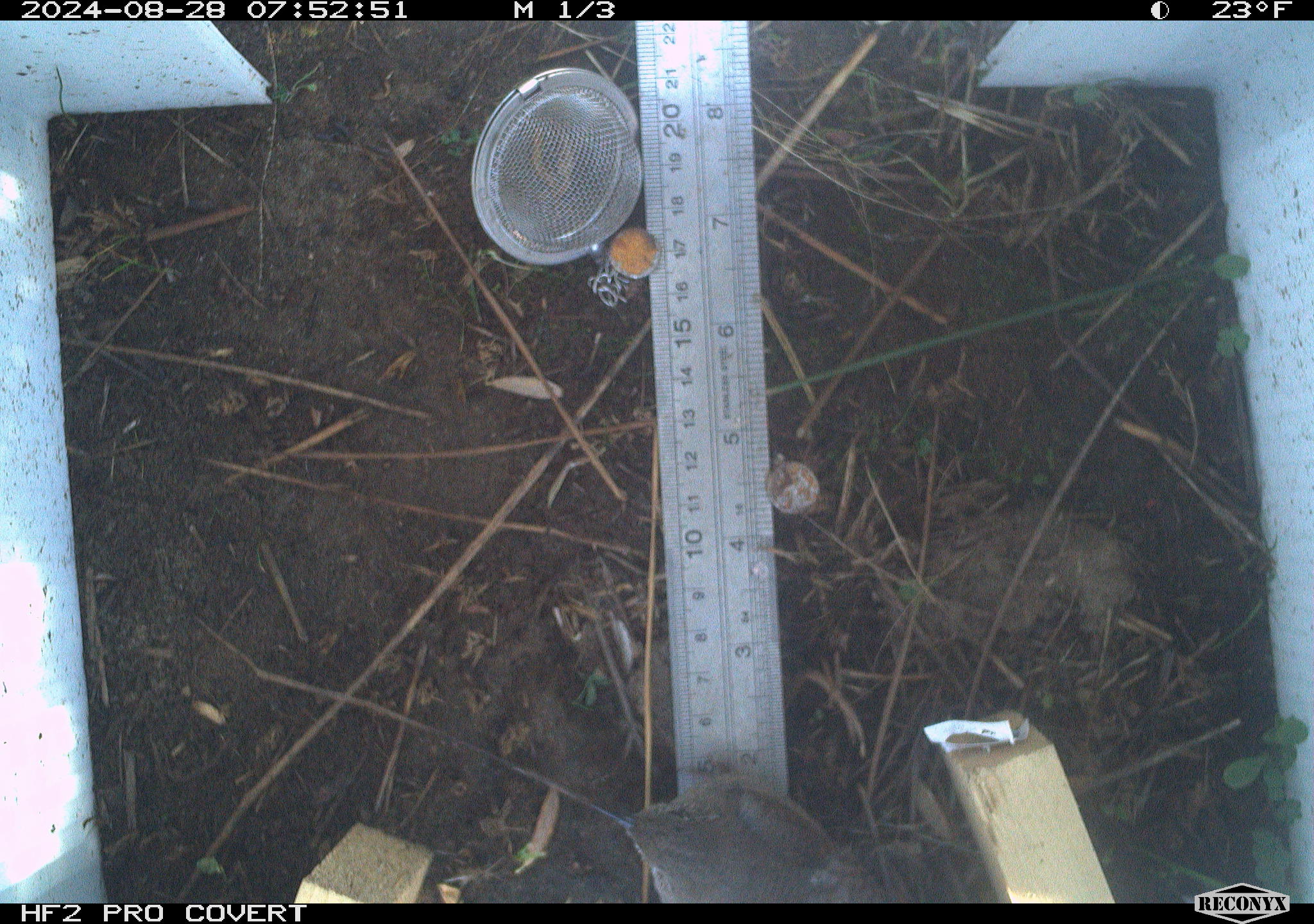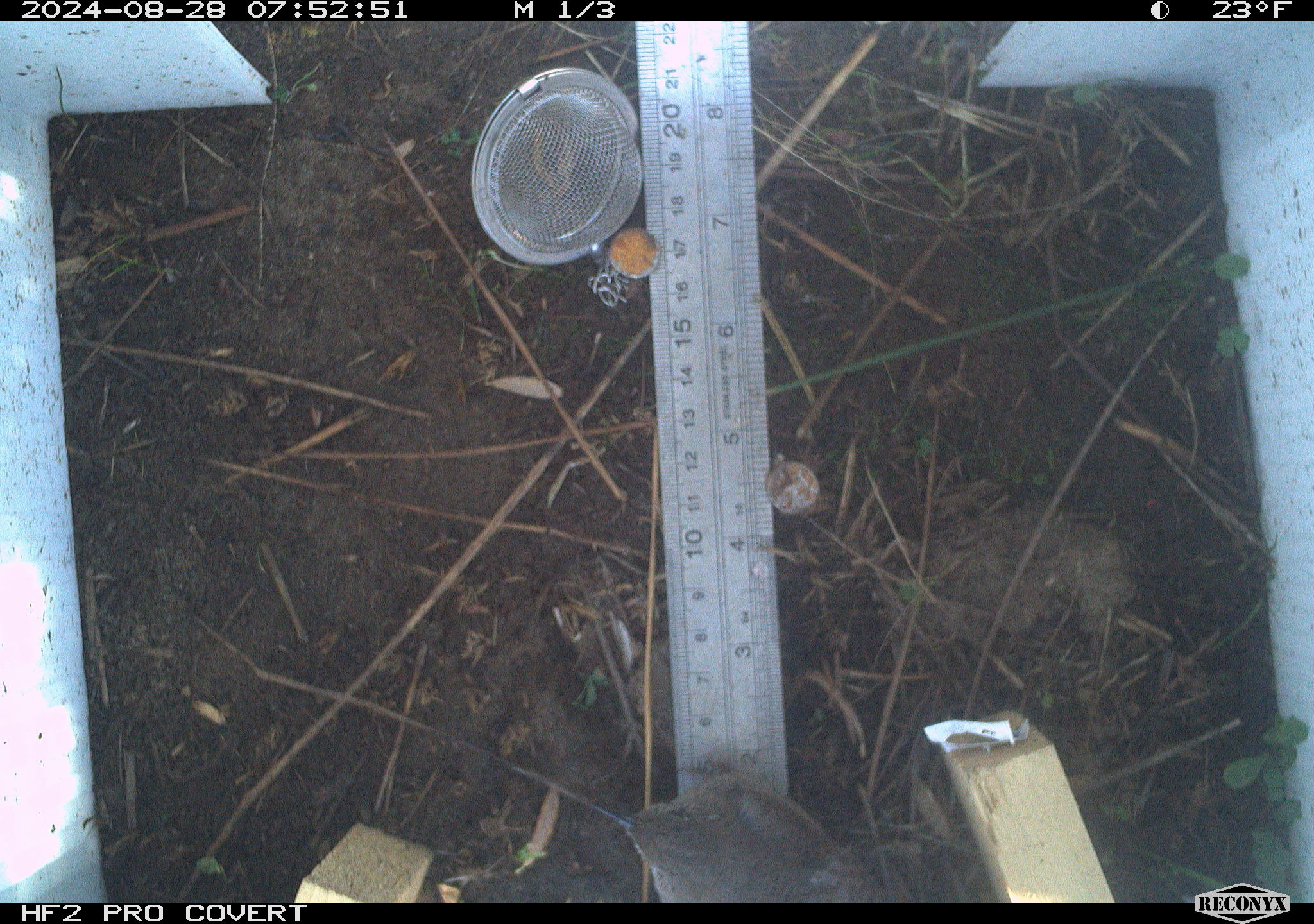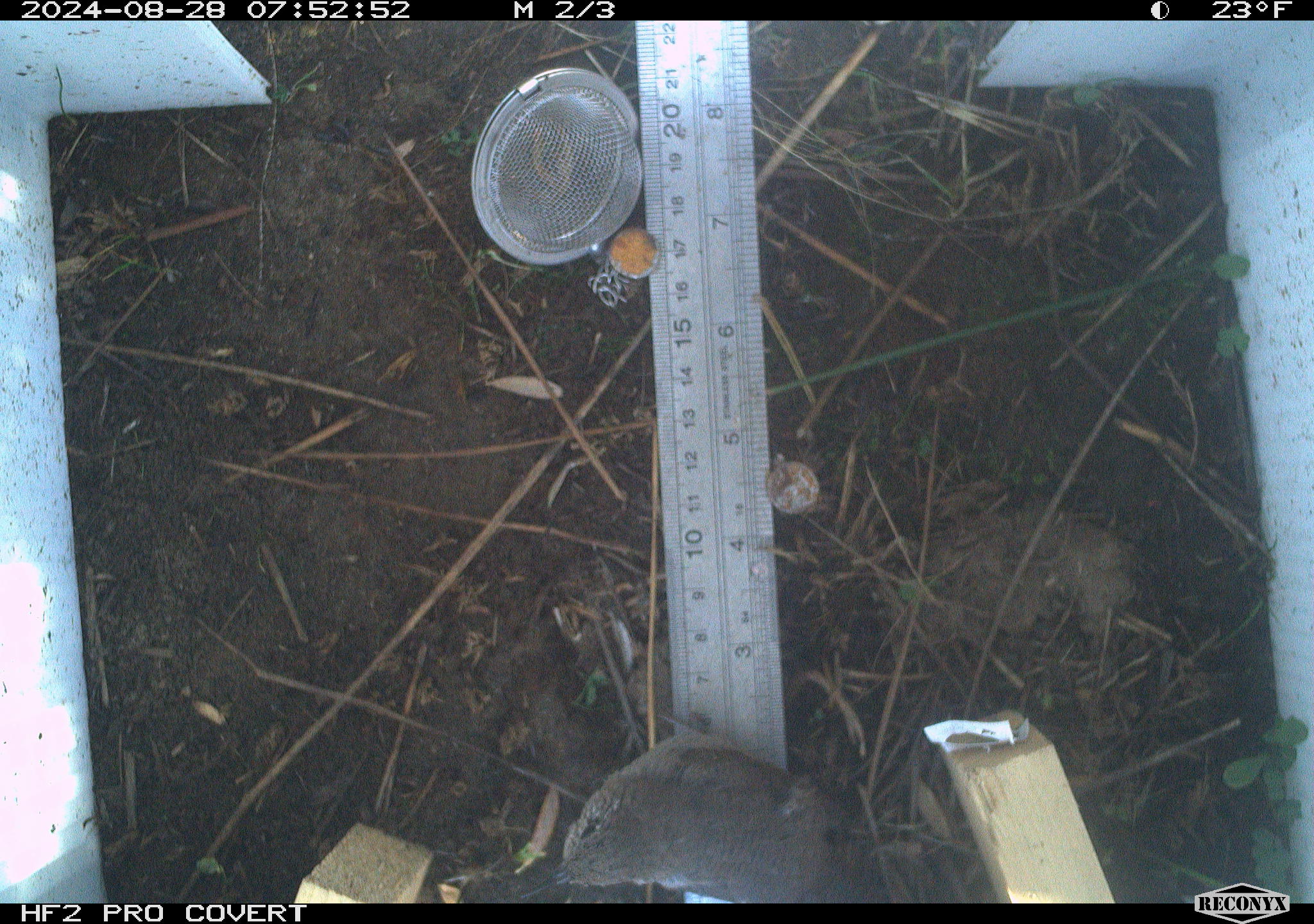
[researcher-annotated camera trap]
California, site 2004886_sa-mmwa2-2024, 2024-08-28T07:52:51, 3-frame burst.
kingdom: Animalia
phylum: Chordata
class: Aves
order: Passeriformes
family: Troglodytidae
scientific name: Troglodytidae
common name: wren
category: troglodytidae family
Troglodytidae family (wren) (Troglodytidae).